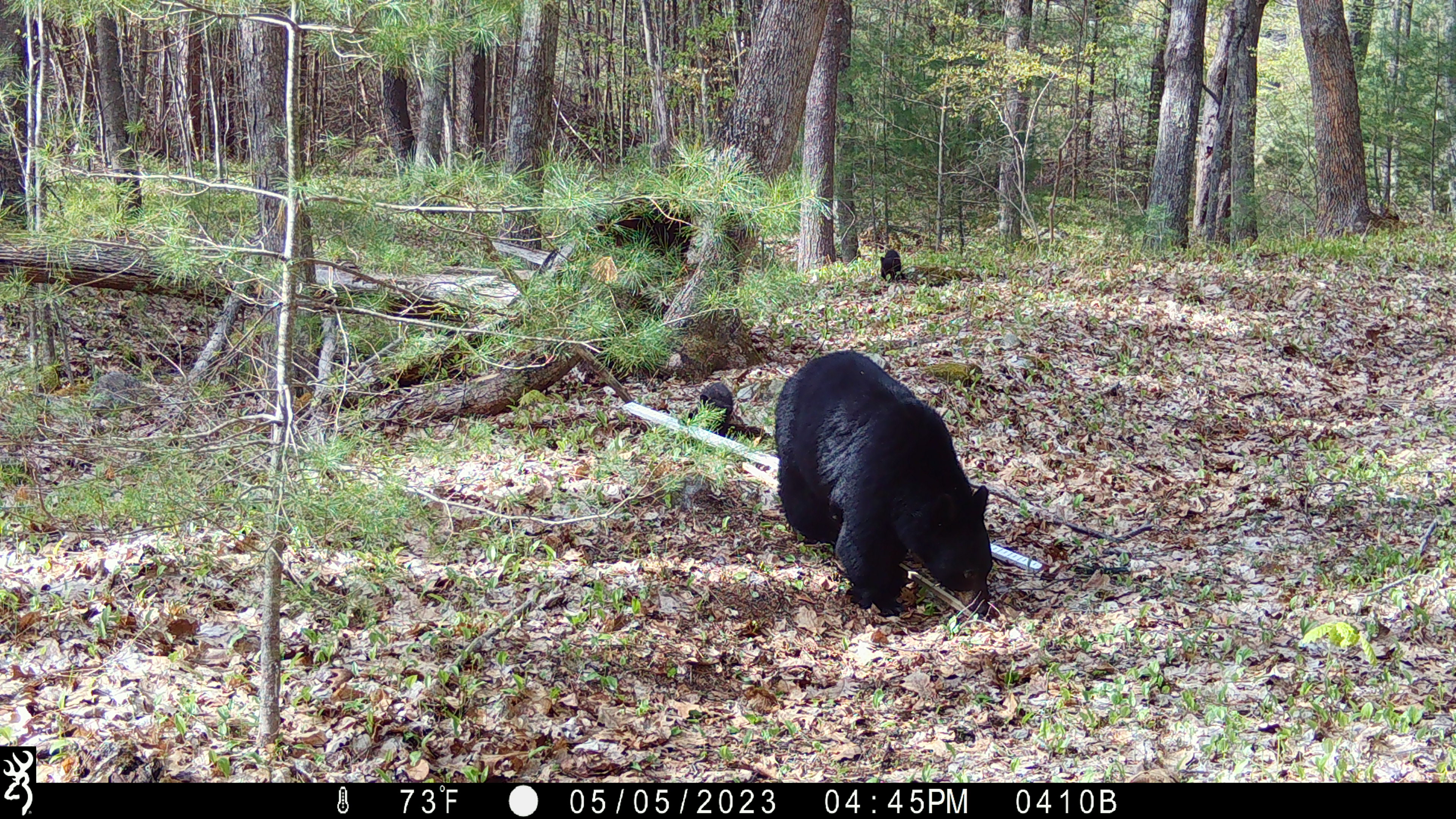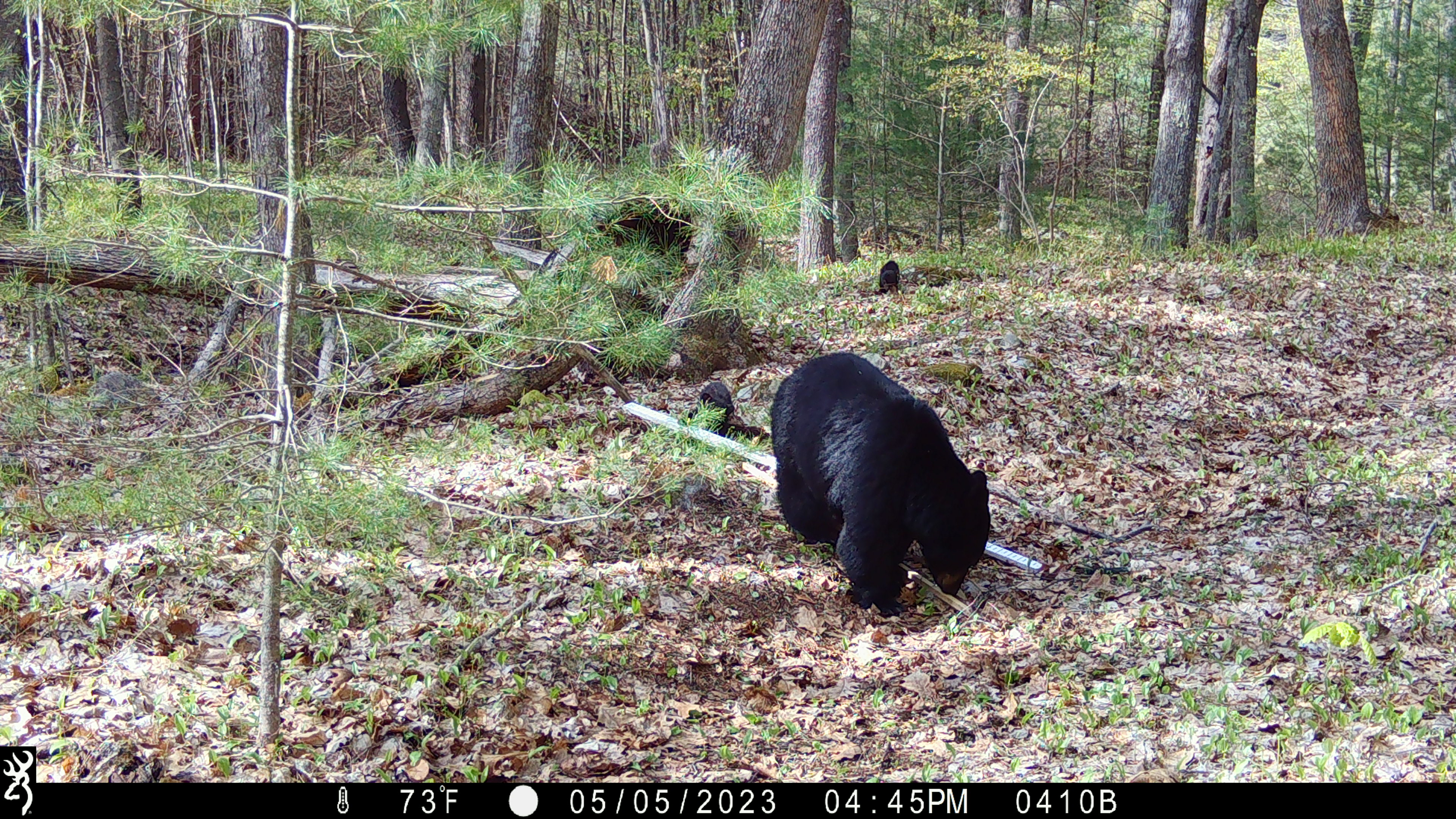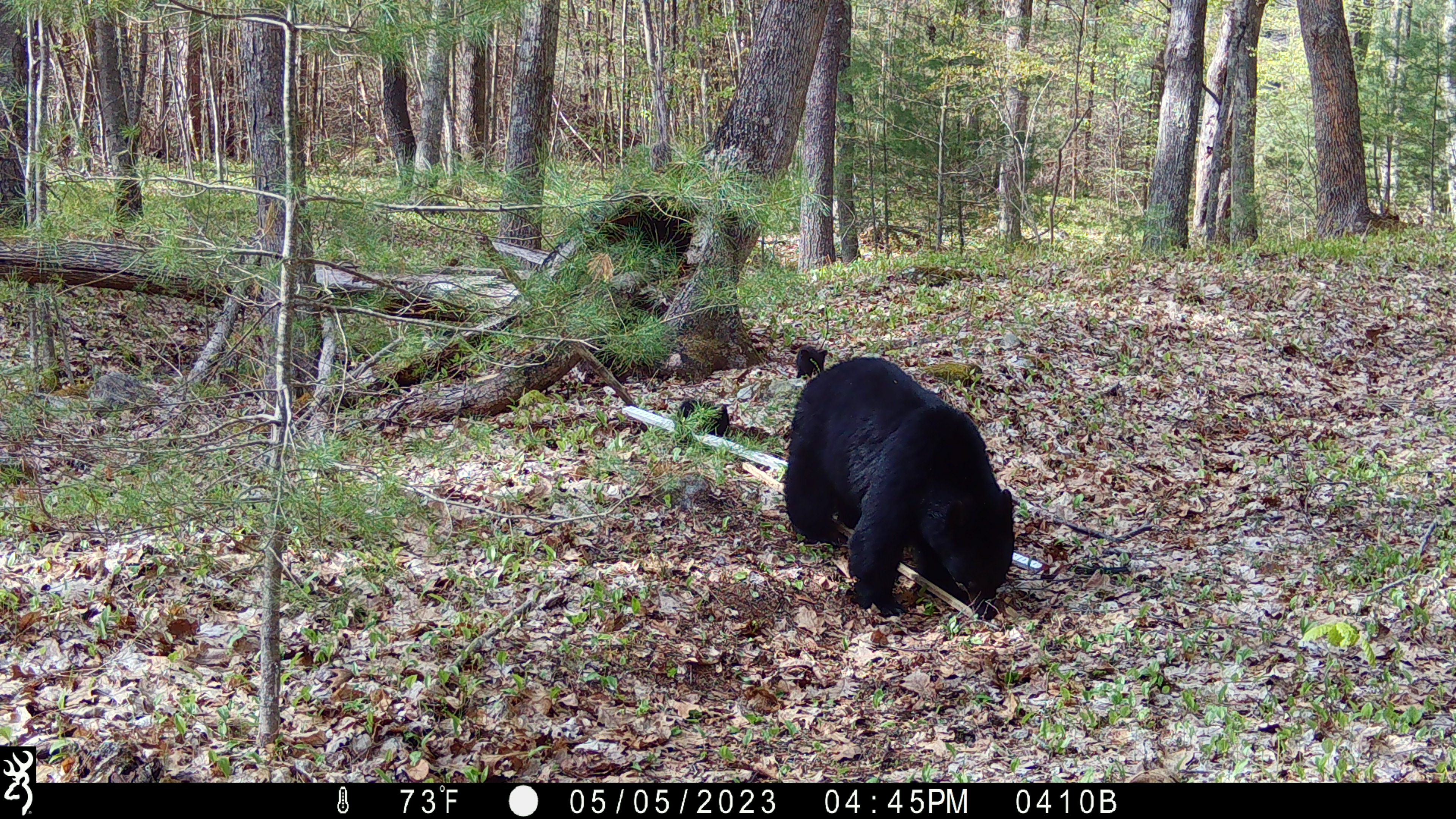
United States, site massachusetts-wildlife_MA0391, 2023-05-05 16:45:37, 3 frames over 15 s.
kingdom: Animalia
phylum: Chordata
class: Mammalia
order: Carnivora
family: Ursidae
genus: Ursus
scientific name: Ursus americanus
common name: black bear